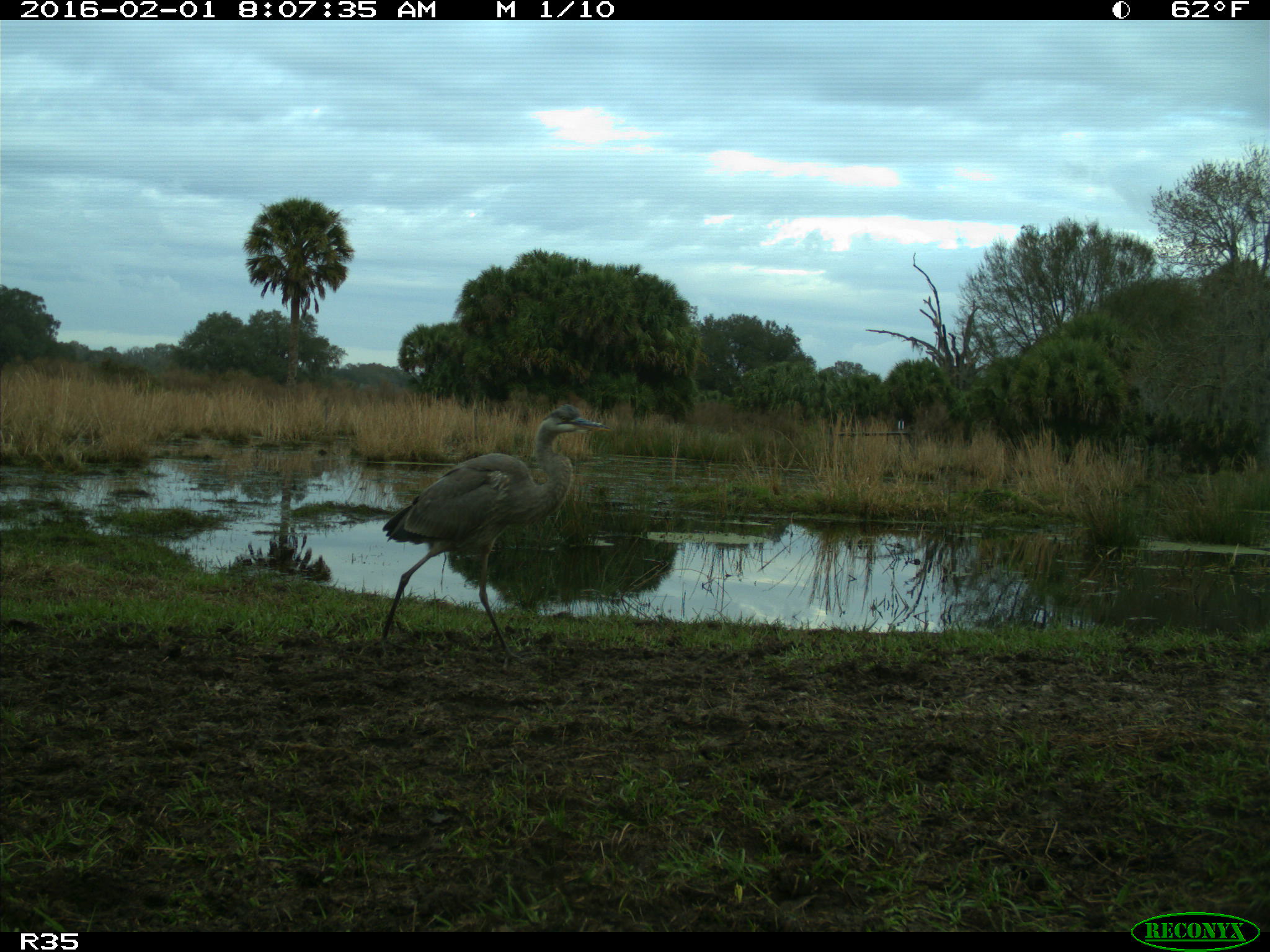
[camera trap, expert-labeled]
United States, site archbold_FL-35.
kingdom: Animalia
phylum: Chordata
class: Aves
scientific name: Aves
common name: birds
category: unidentified bird